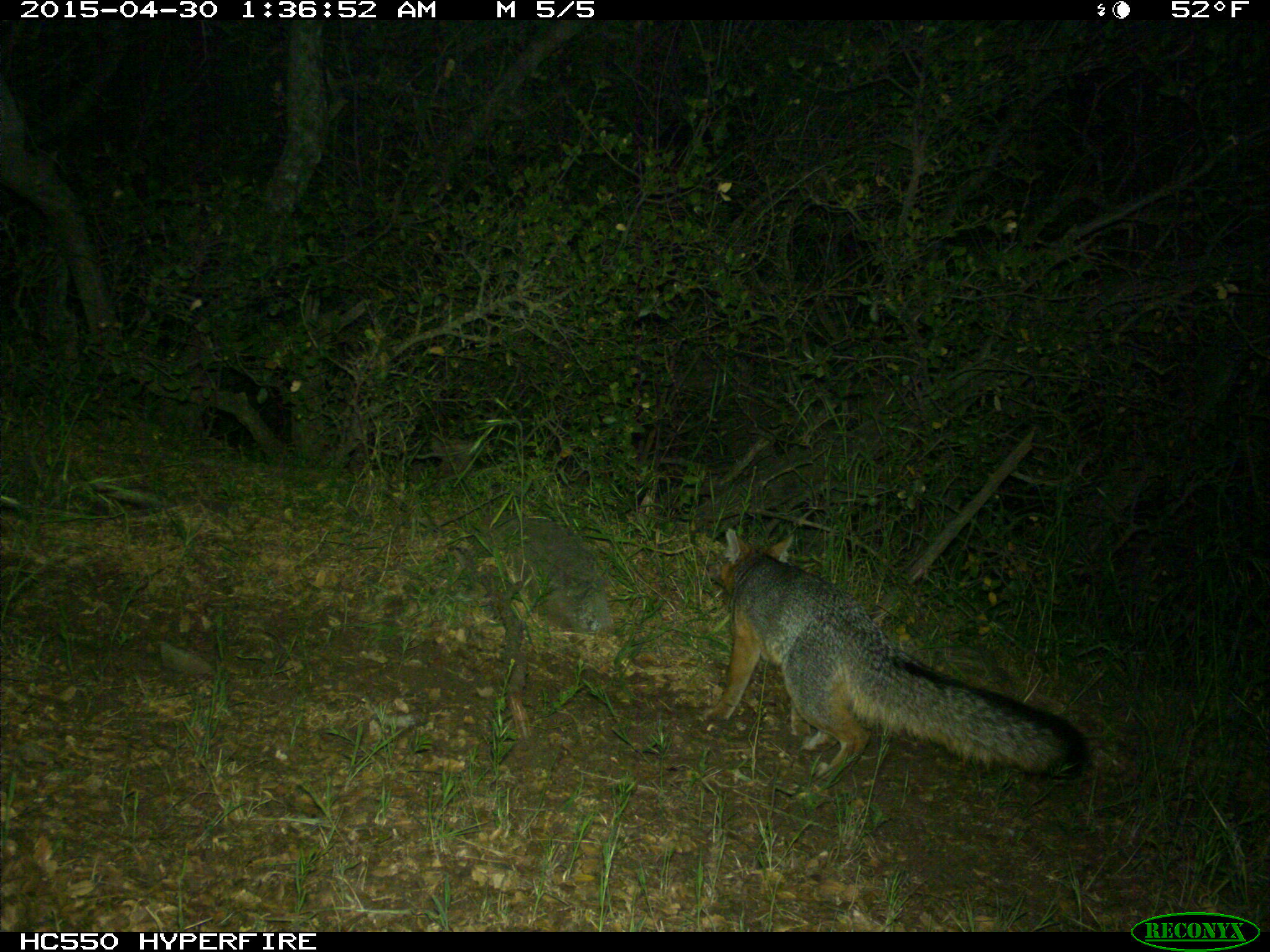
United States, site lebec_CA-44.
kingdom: Animalia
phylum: Chordata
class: Mammalia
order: Carnivora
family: Canidae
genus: Urocyon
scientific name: Urocyon cinereoargenteus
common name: gray fox